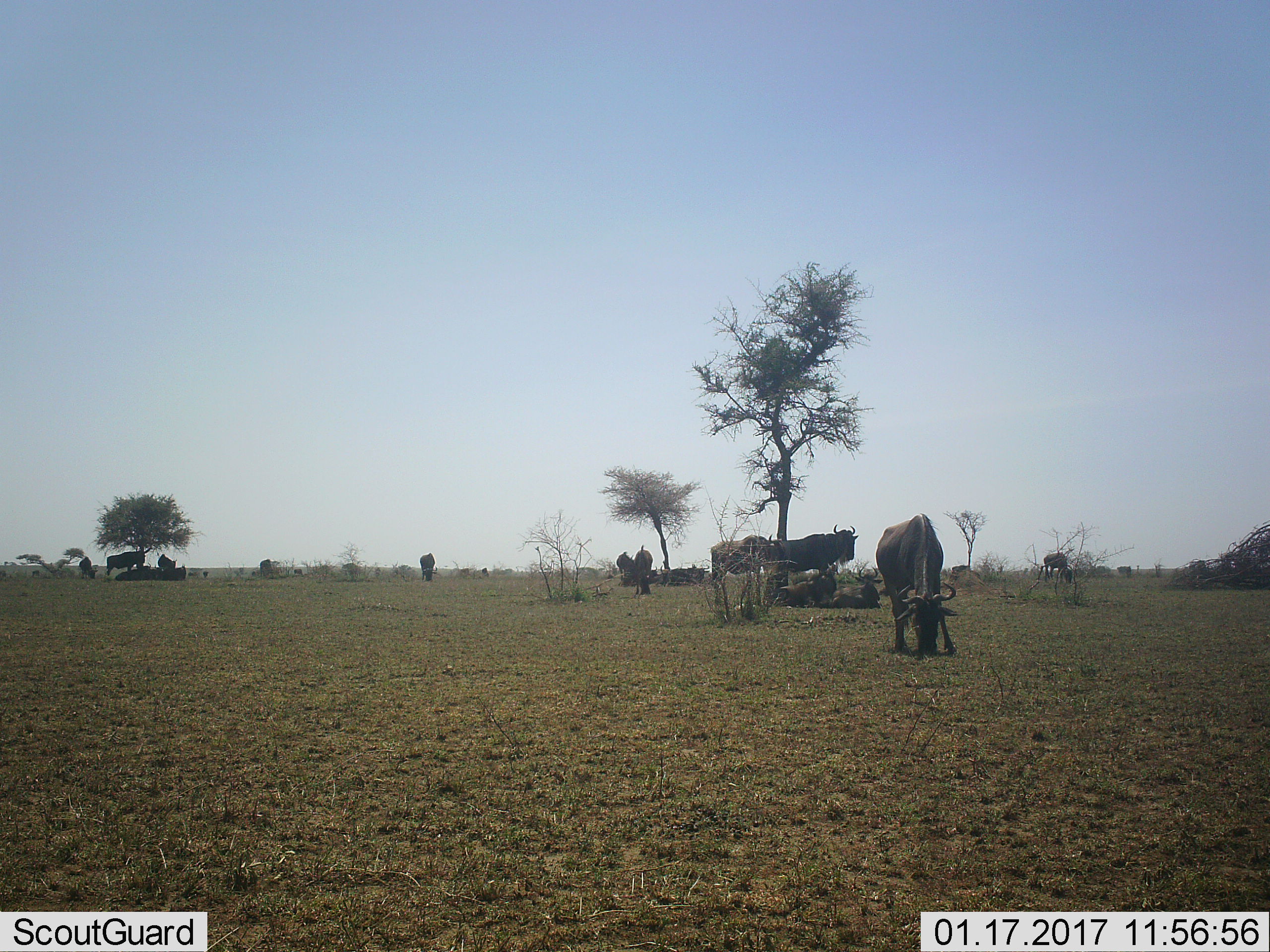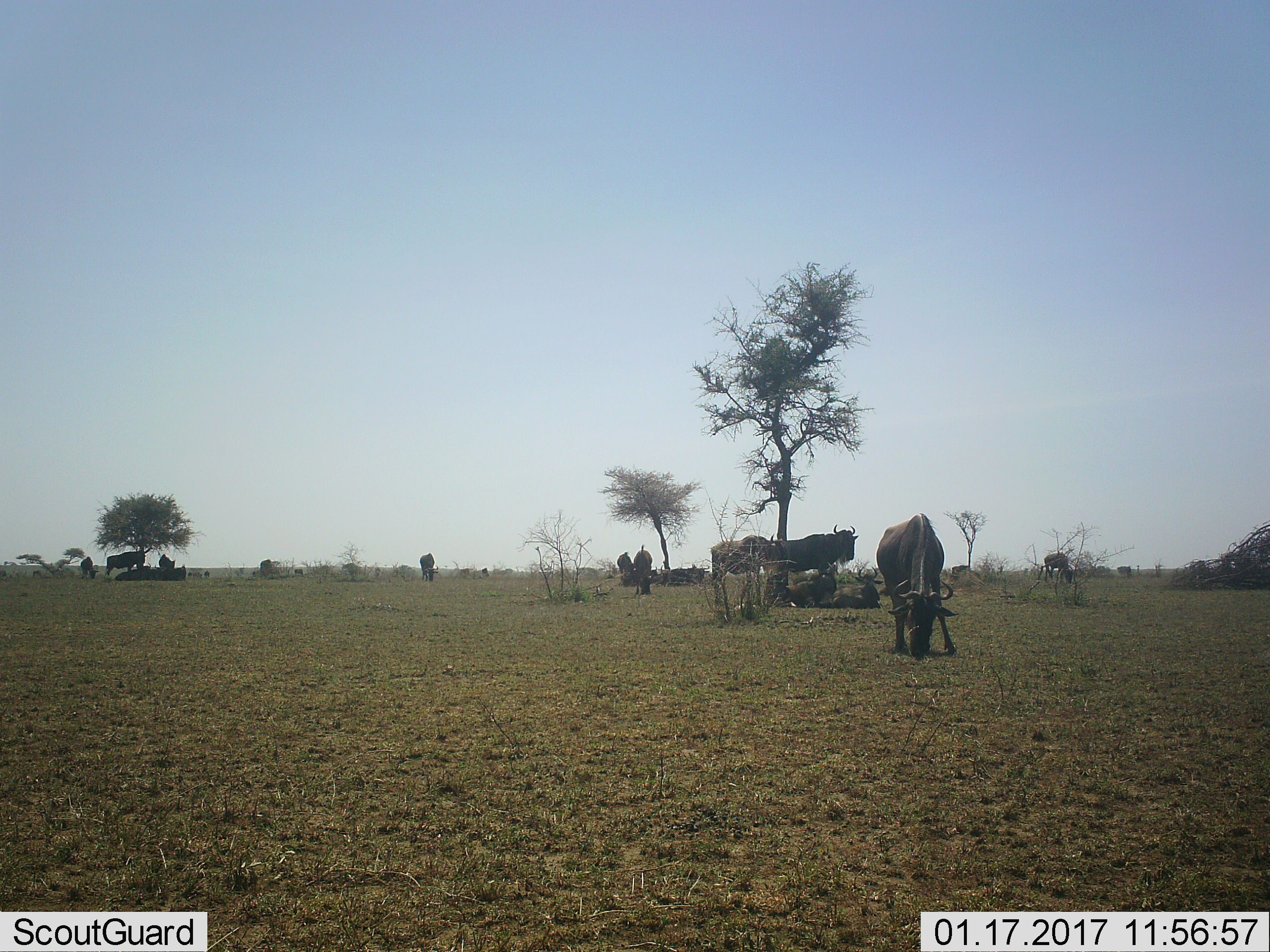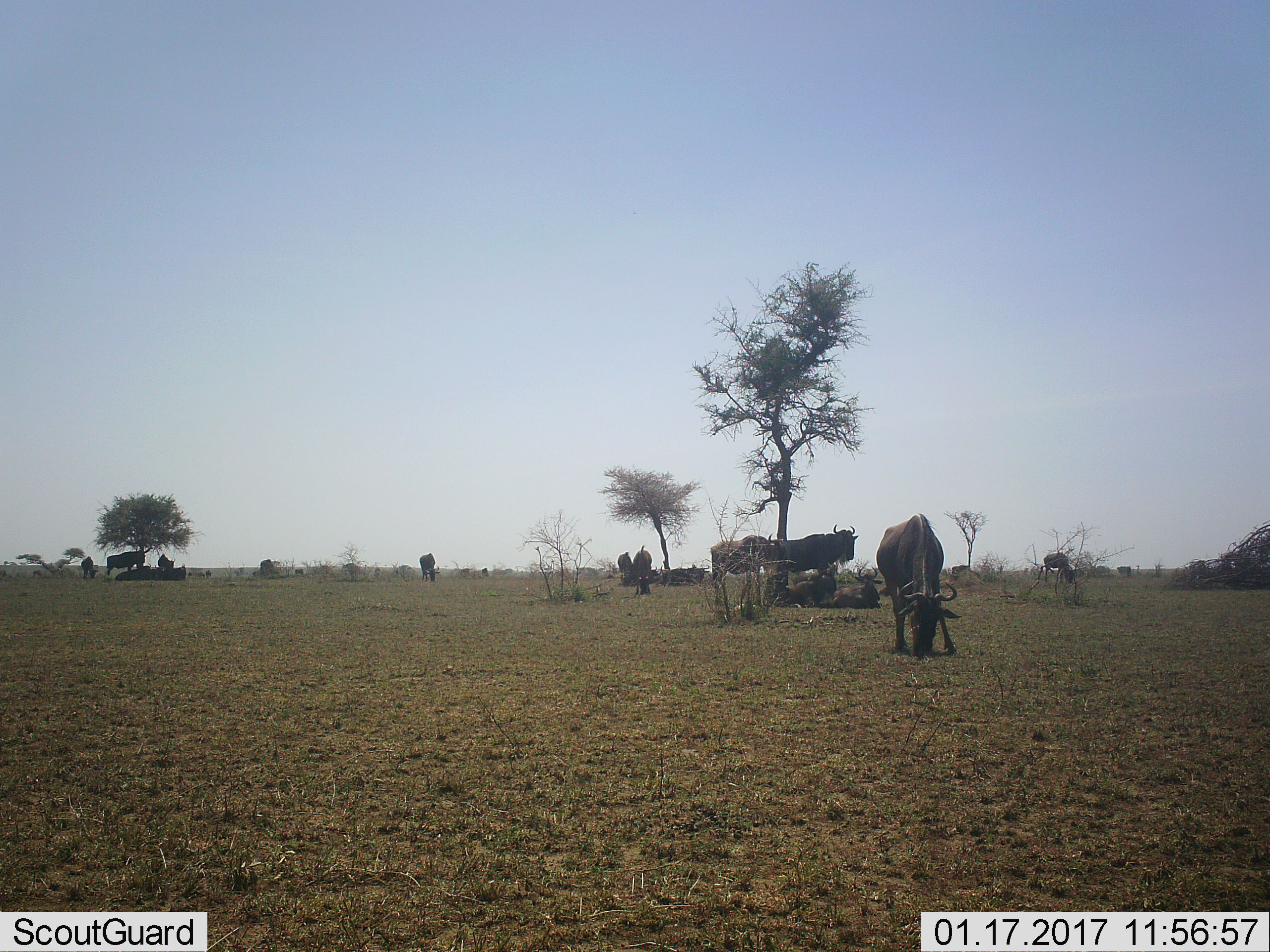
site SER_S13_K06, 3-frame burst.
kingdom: Animalia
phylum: Chordata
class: Mammalia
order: Artiodactyla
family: Bovidae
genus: Connochaetes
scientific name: Connochaetes taurinus taurinus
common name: blue wildebeest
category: wildebeestblue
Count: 11-50.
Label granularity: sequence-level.